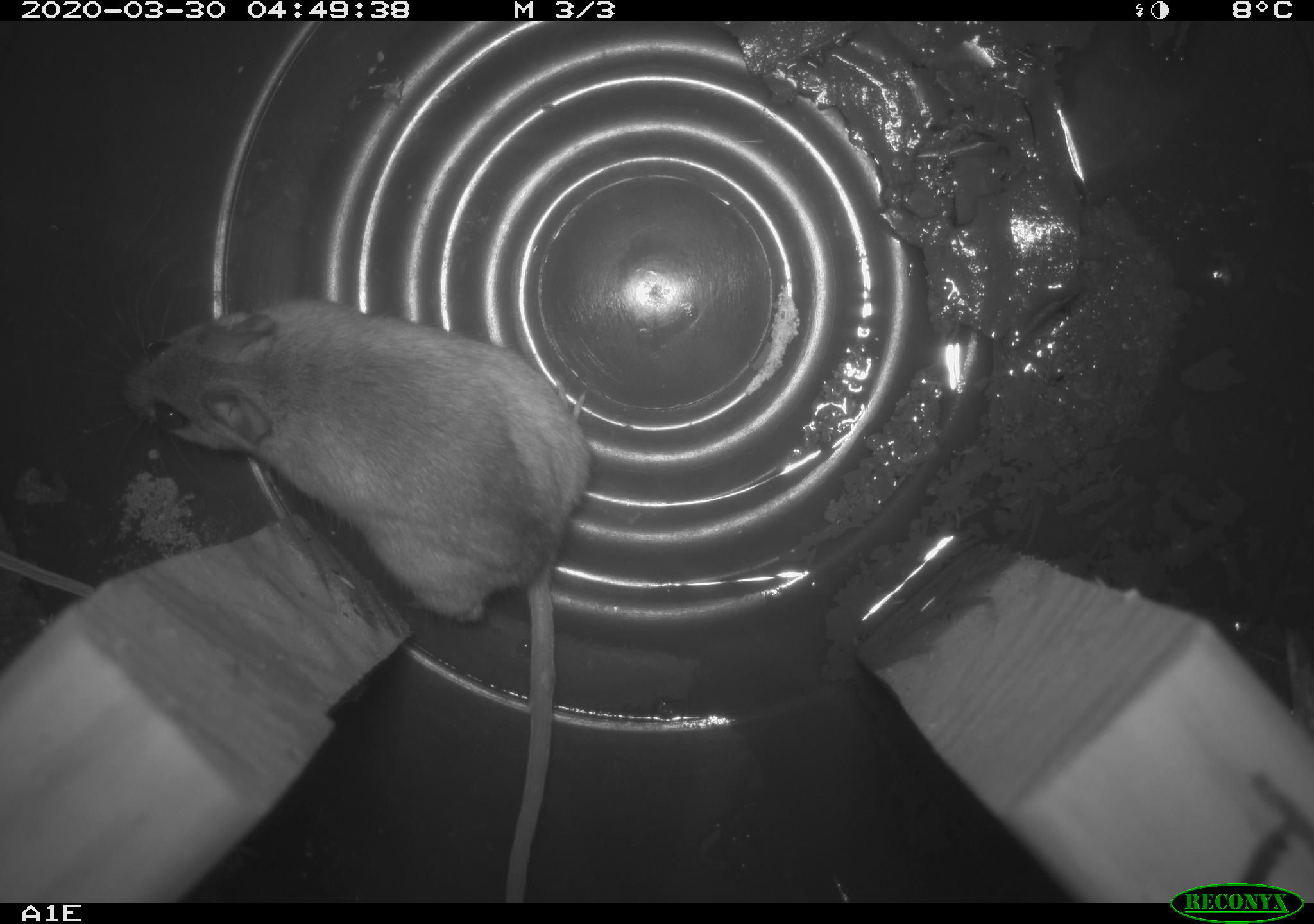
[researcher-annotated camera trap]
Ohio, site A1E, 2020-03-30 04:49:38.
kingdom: Animalia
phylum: Chordata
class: Mammalia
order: Rodentia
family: Cricetidae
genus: Peromyscus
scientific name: Peromyscus leucopus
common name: white-footed mouse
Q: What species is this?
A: White-footed mouse (Peromyscus leucopus).